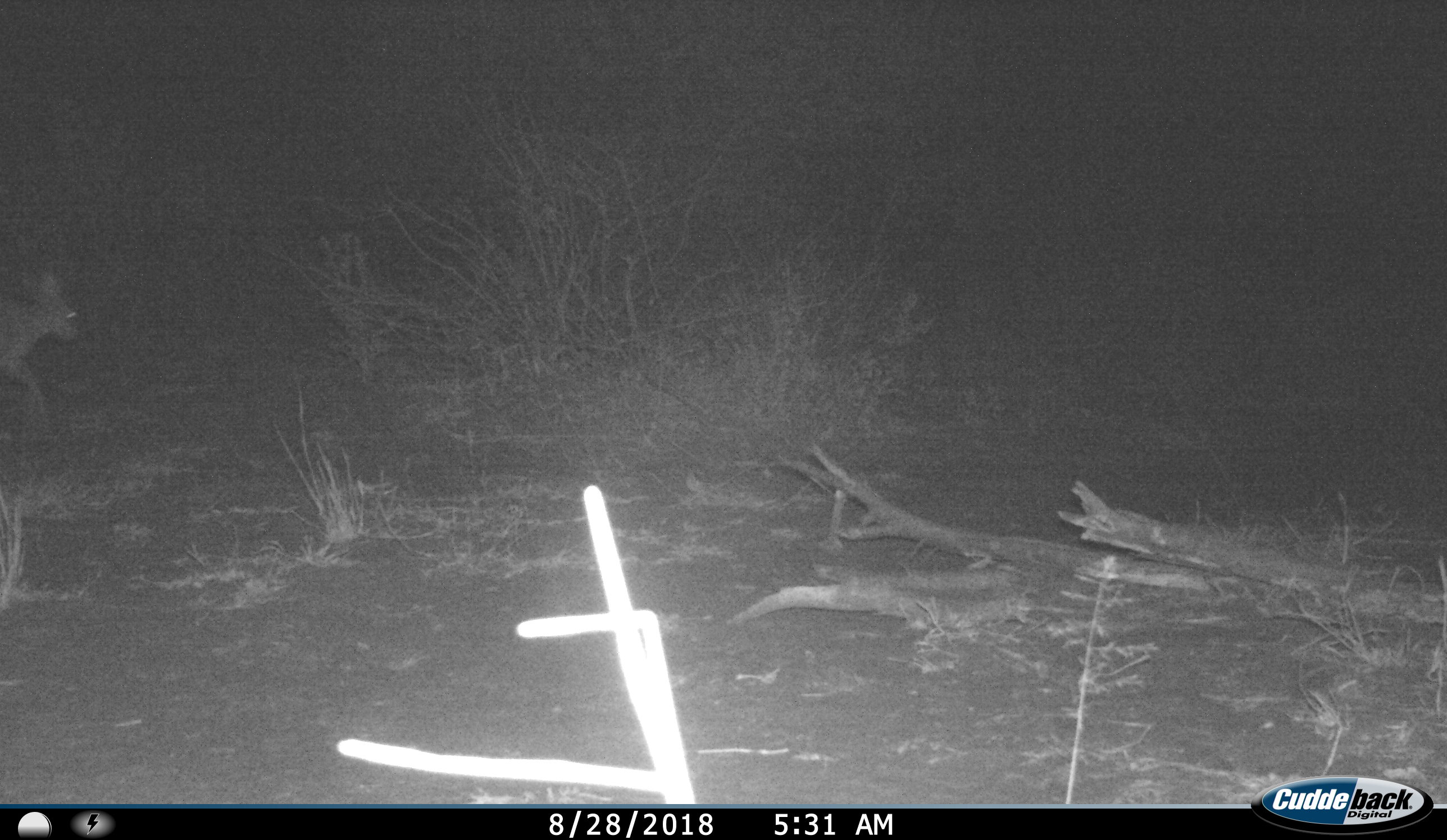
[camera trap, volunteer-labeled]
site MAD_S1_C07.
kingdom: Animalia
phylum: Chordata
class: Mammalia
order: Artiodactyla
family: Bovidae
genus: Raphicerus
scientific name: Raphicerus campestris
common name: steenbok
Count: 1.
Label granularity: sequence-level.